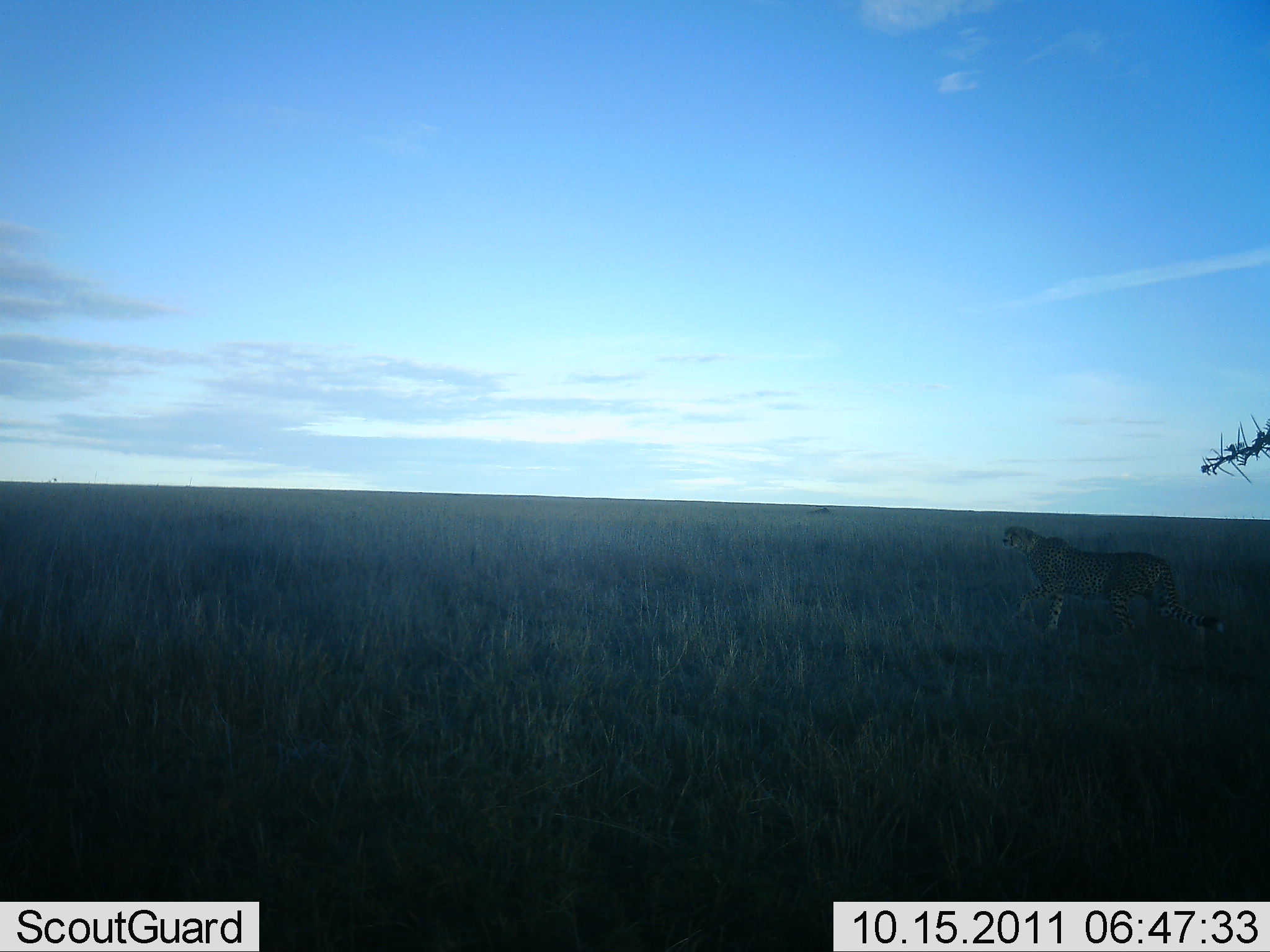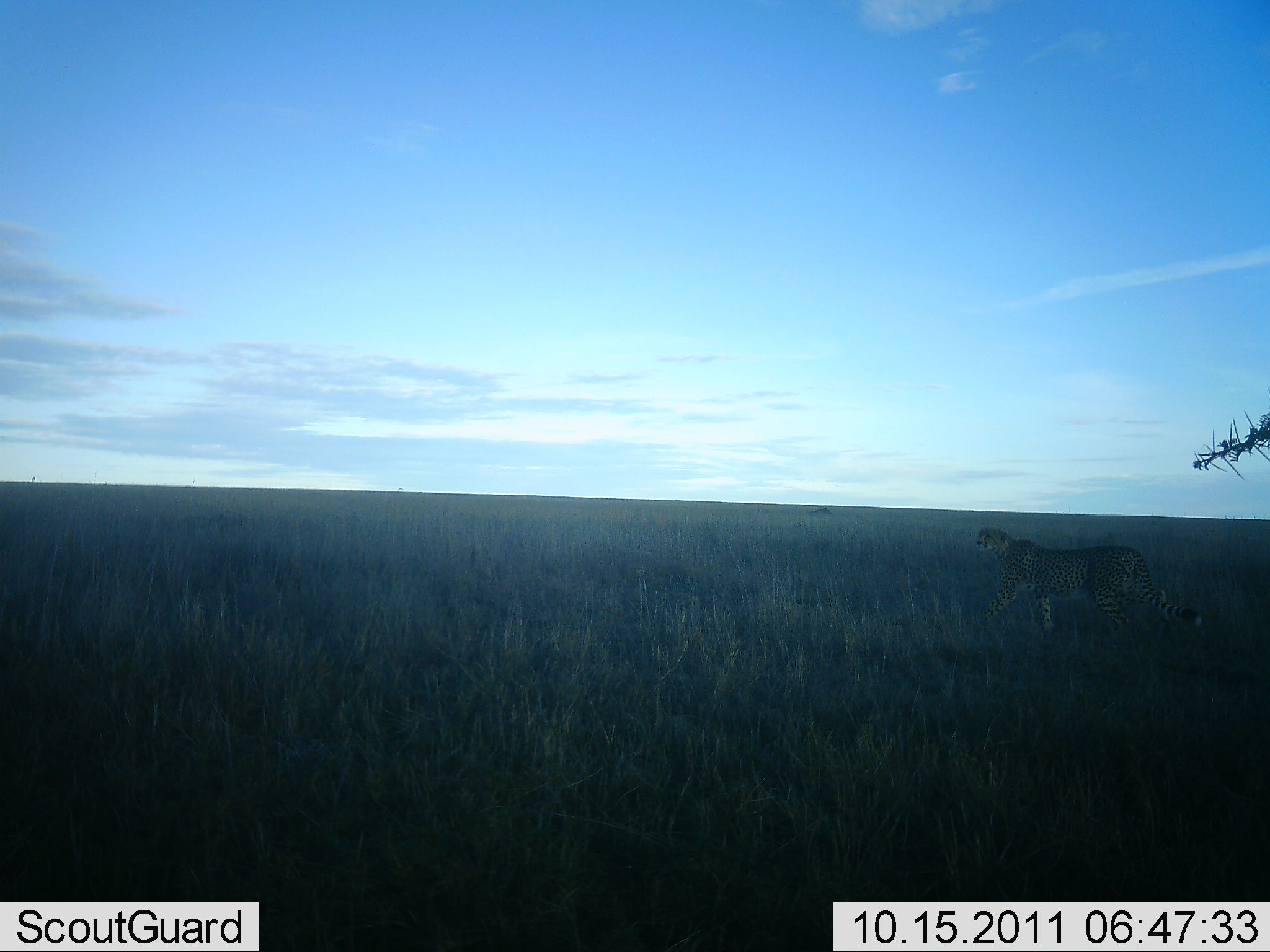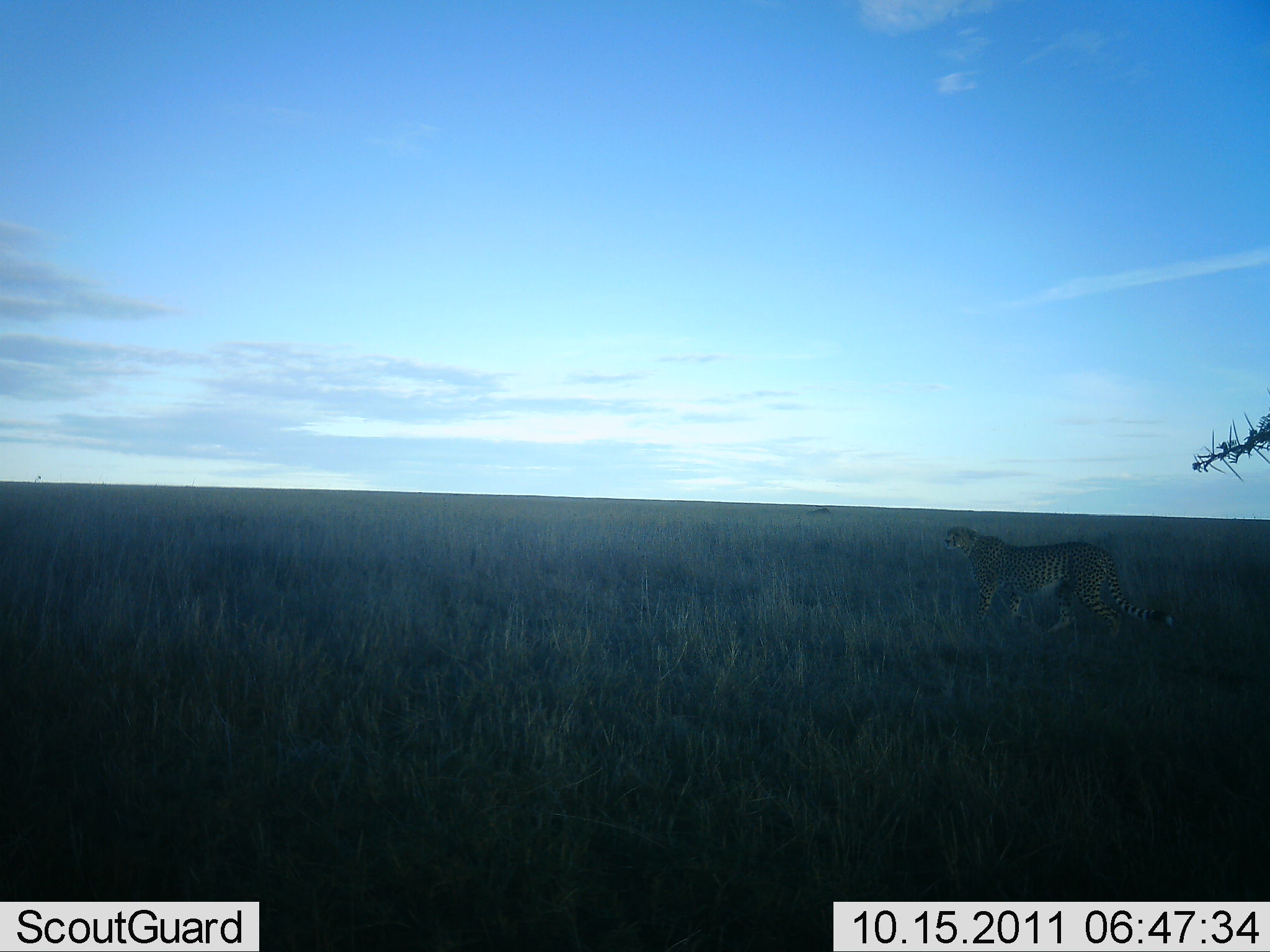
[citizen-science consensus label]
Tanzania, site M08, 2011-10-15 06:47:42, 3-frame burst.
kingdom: Animalia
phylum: Chordata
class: Mammalia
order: Carnivora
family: Felidae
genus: Acinonyx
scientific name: Acinonyx jubatus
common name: cheetah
Cheetah (Acinonyx jubatus), count 1. Behavior (volunteer vote fractions): standing 0%, resting 0%, moving 100%, interacting 0%. Young present (vote fraction): 0%. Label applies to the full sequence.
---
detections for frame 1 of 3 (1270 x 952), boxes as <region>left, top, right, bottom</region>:
animal: <region>1001, 524, 1225, 654</region>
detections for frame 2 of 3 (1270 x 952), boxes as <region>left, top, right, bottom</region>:
animal: <region>975, 525, 1202, 654</region>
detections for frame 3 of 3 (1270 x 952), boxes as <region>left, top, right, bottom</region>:
animal: <region>943, 525, 1173, 653</region>